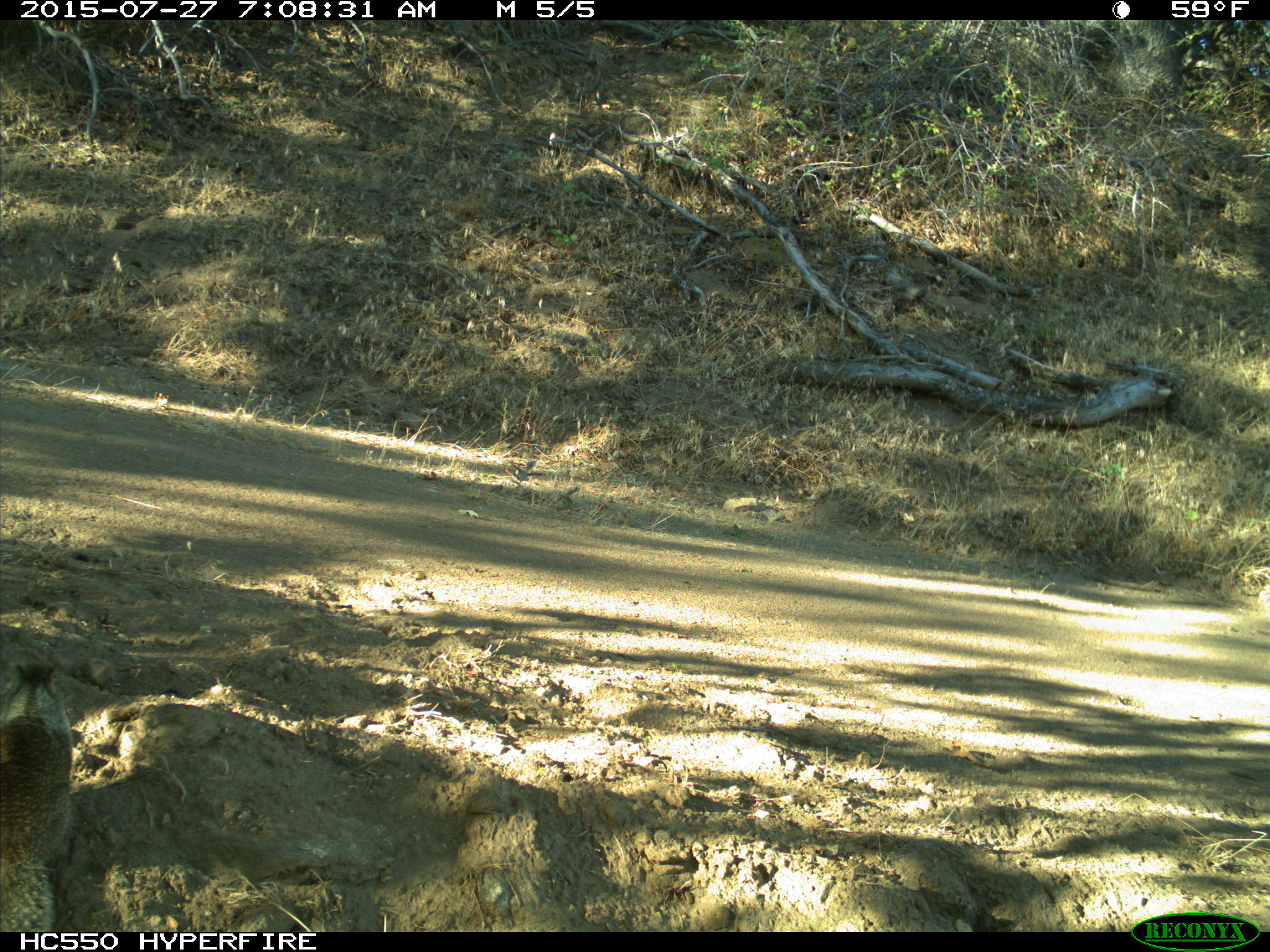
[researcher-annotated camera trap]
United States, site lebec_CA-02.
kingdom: Animalia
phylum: Chordata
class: Mammalia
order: Rodentia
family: Sciuridae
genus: Otospermophilus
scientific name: Otospermophilus beecheyi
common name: california ground squirrel